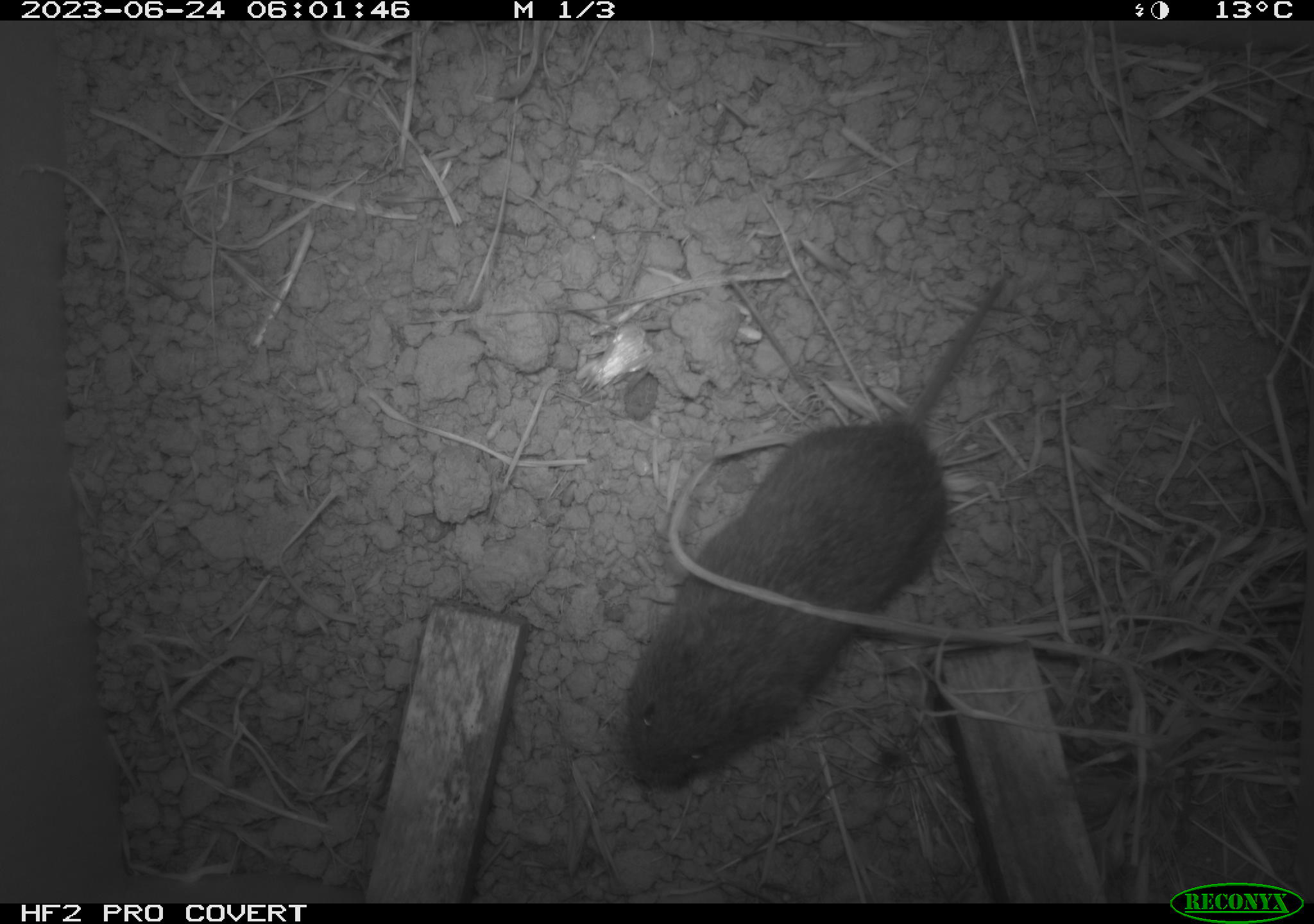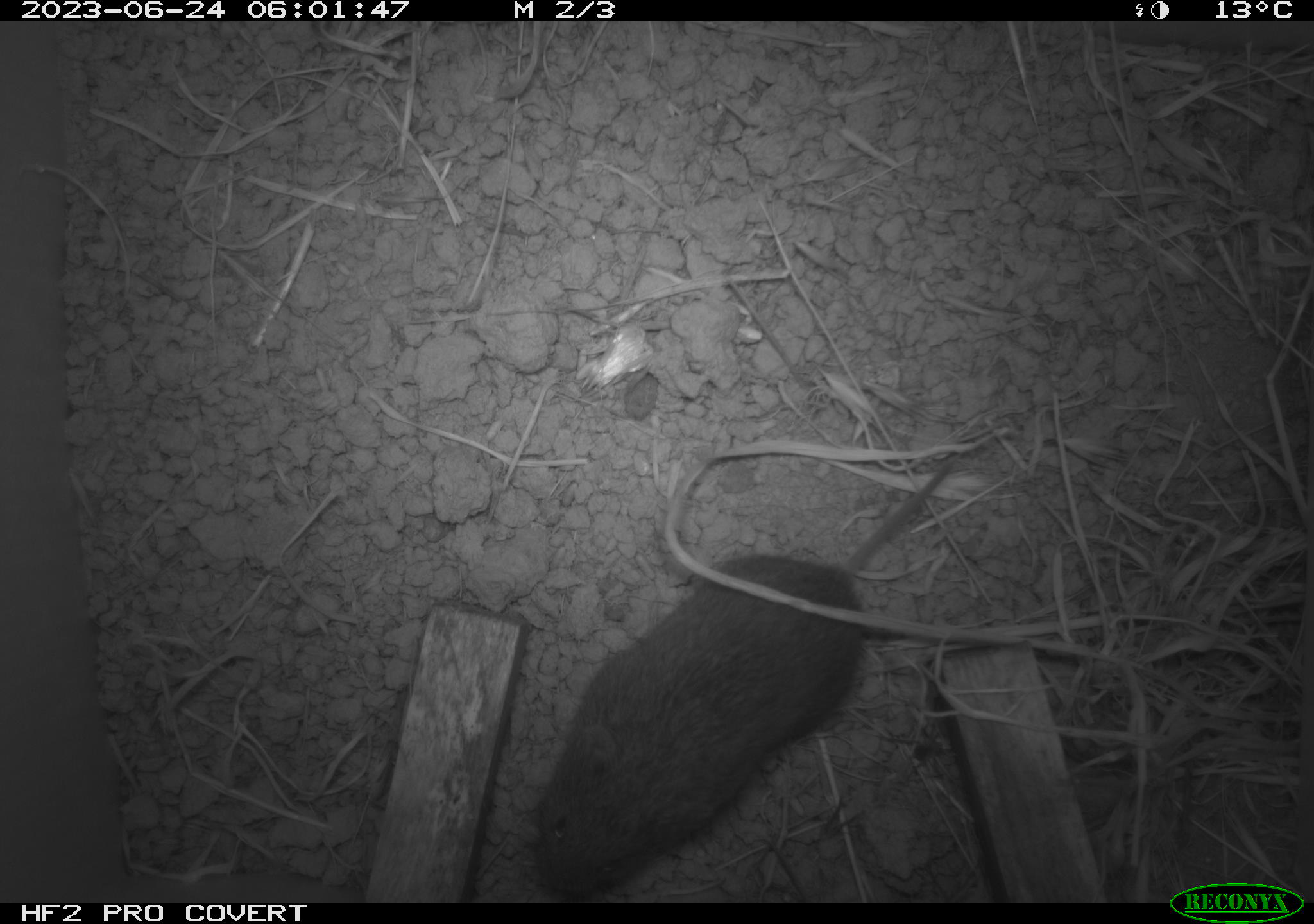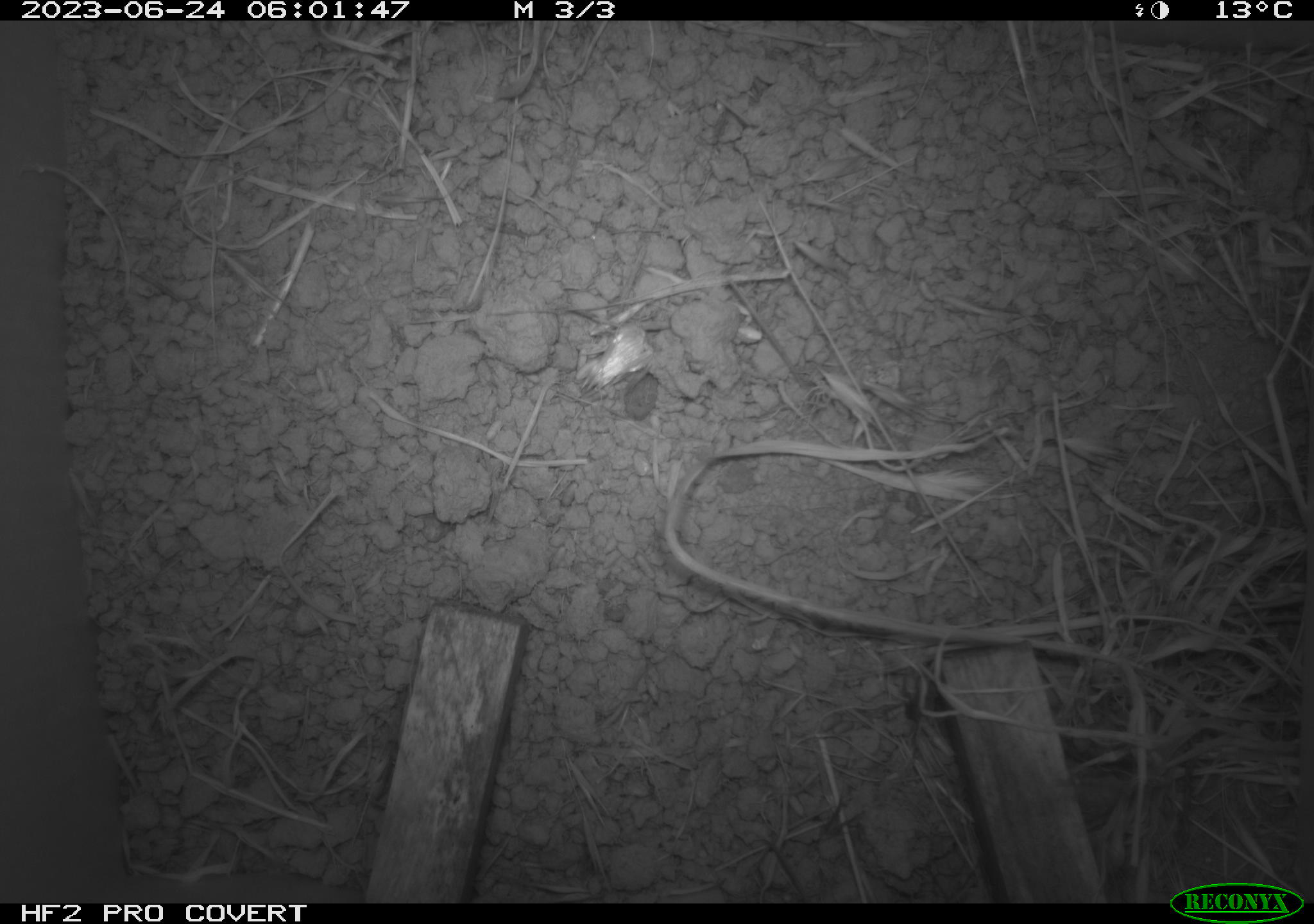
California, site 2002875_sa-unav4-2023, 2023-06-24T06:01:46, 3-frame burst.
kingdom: Animalia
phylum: Chordata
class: Mammalia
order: Rodentia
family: Cricetidae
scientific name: Arvicolinae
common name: voles, lemmings, and muskrats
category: arvicolinae subfamily